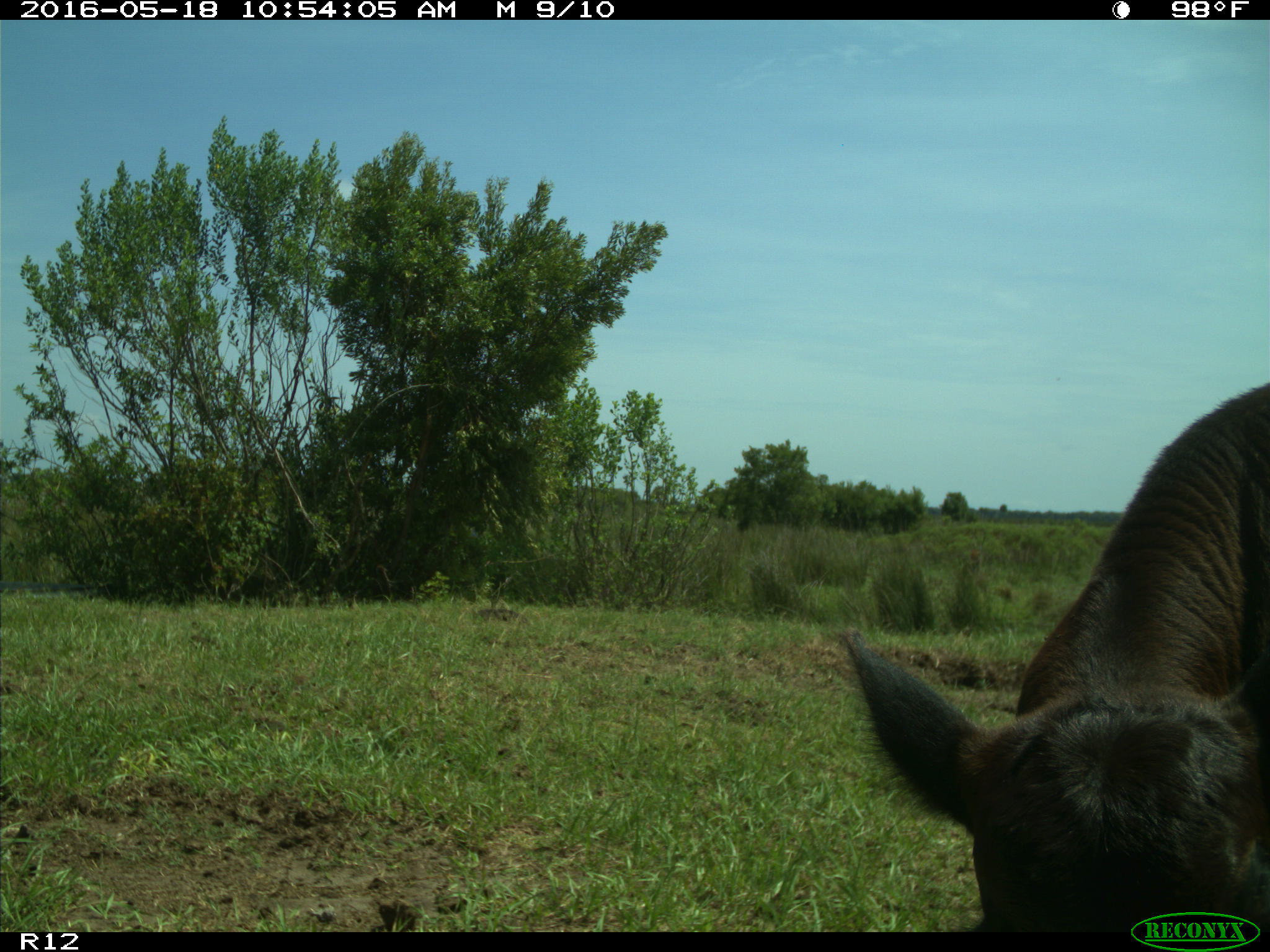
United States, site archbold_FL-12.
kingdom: Animalia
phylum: Chordata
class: Mammalia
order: Artiodactyla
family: Bovidae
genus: Bos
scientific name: Bos taurus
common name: domestic cow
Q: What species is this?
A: Bos taurus (domestic cow).